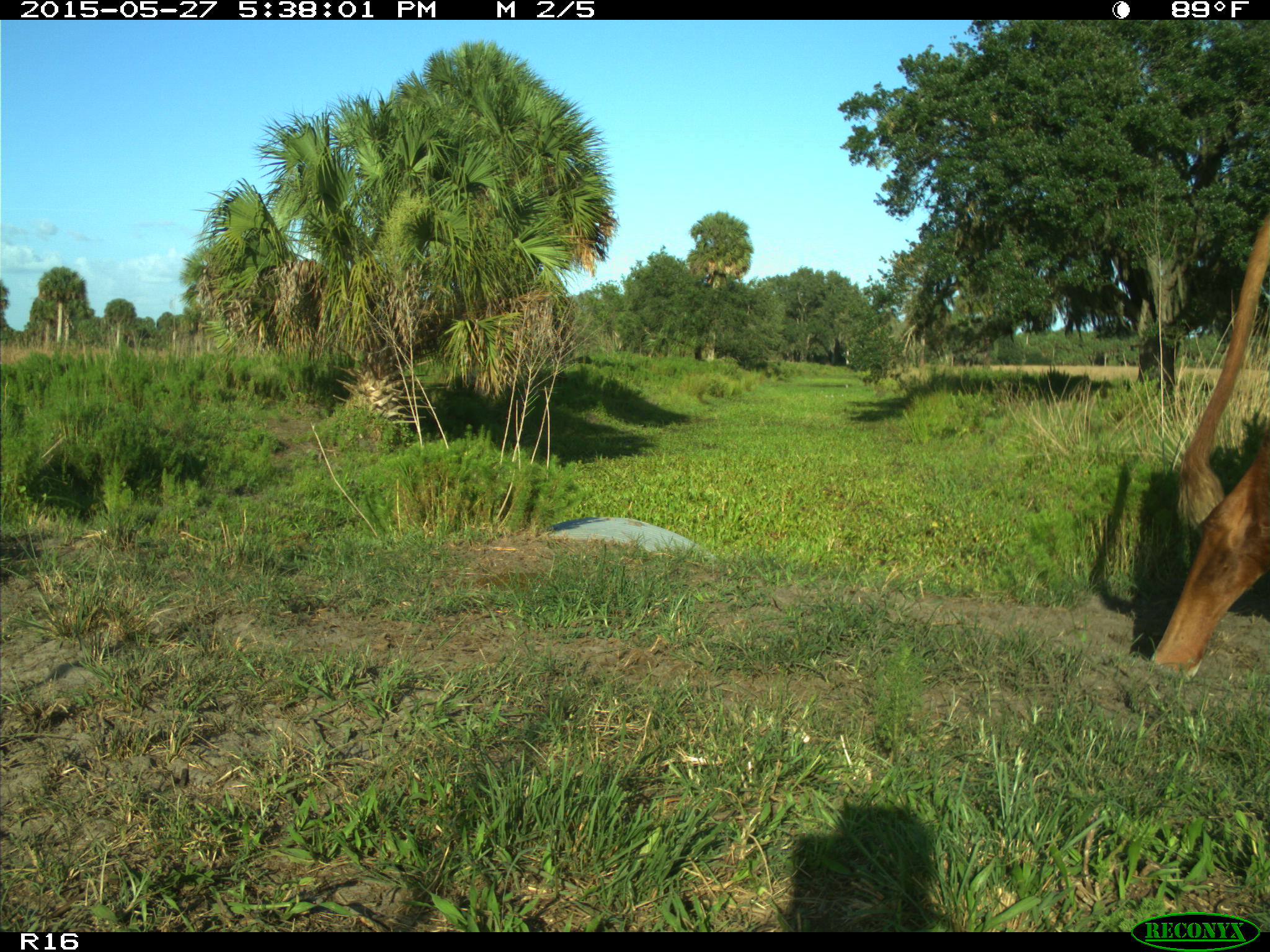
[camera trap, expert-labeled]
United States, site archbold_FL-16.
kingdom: Animalia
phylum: Chordata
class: Mammalia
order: Artiodactyla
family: Bovidae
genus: Bos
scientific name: Bos taurus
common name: domestic cow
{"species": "Bos taurus (domestic cow)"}